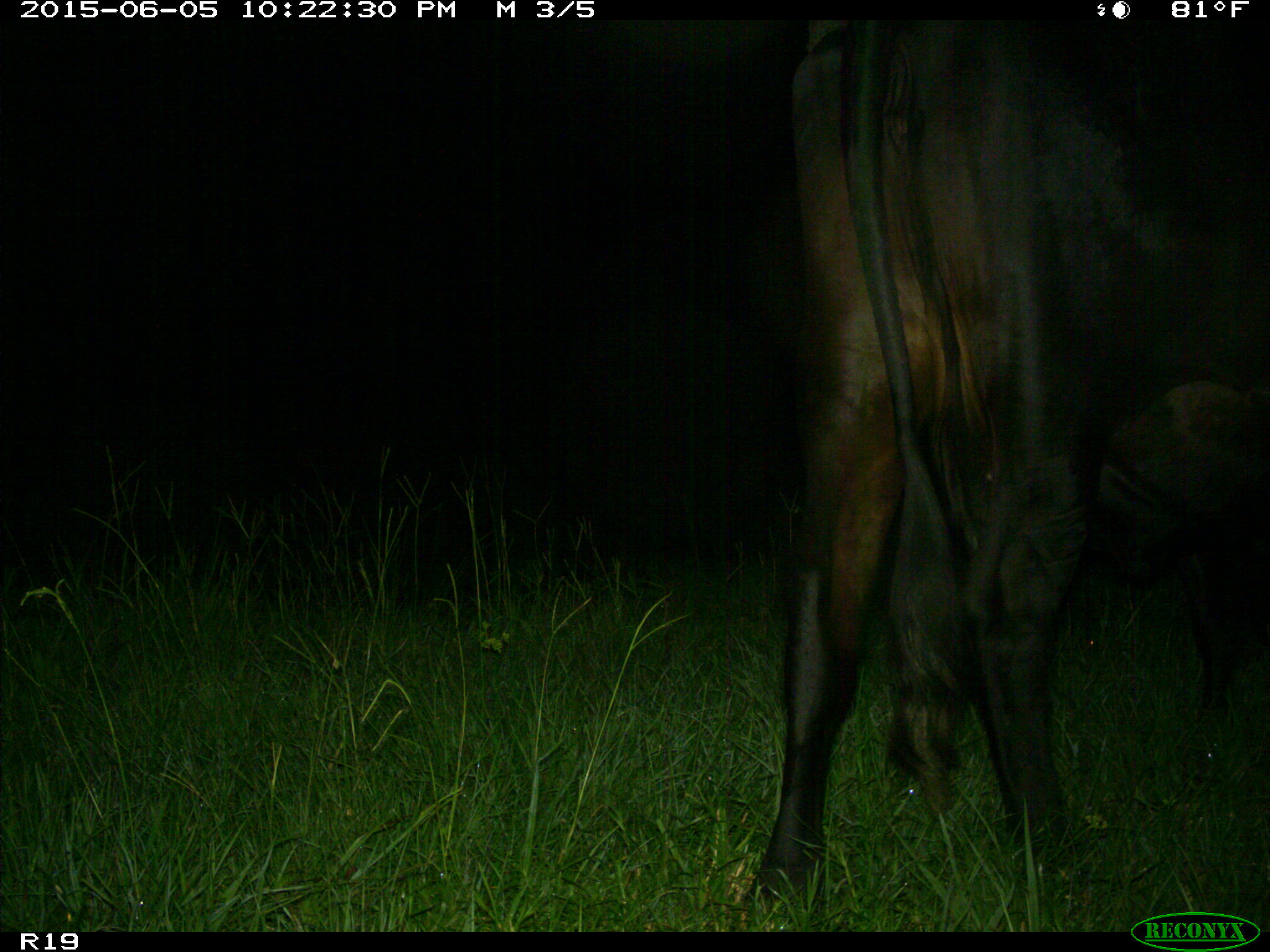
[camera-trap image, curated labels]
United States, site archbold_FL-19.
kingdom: Animalia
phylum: Chordata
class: Mammalia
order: Artiodactyla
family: Bovidae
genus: Bos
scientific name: Bos taurus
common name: domestic cow